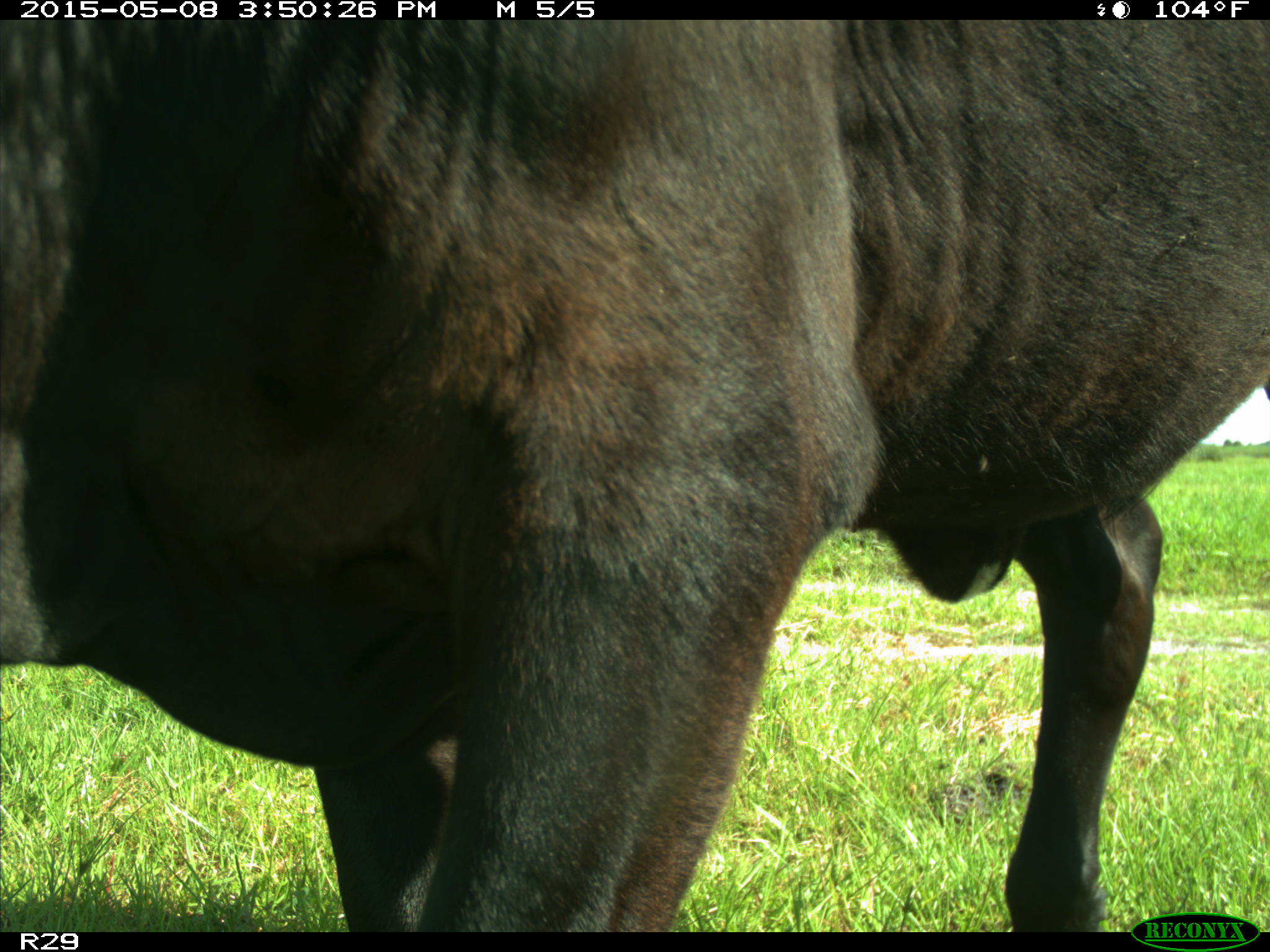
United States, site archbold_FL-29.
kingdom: Animalia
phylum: Chordata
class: Mammalia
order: Artiodactyla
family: Bovidae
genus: Bos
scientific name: Bos taurus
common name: domestic cow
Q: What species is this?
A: Bos taurus (domestic cow).